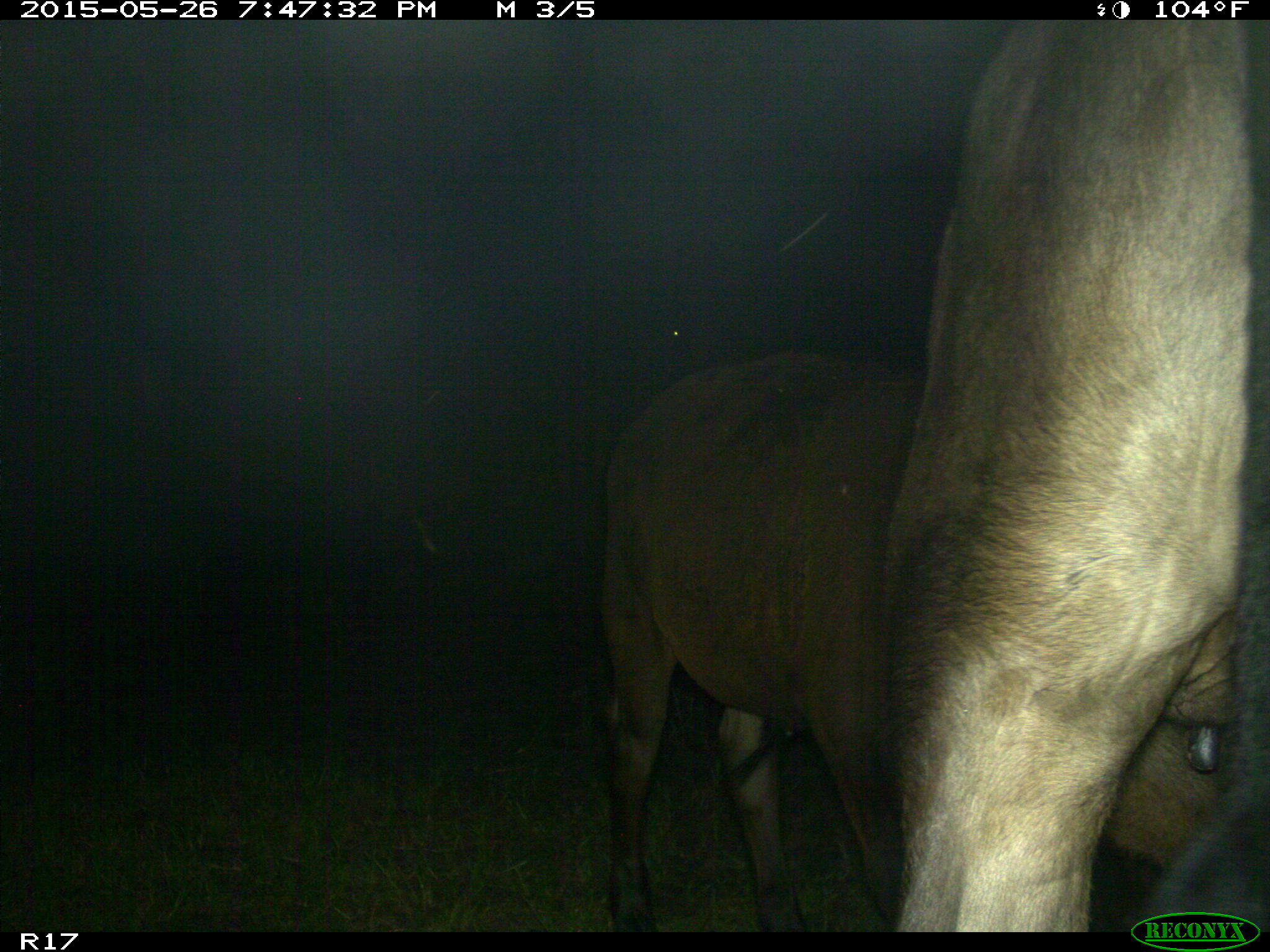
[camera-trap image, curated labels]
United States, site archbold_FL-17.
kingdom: Animalia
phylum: Chordata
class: Mammalia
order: Artiodactyla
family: Bovidae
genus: Bos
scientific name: Bos taurus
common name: domestic cow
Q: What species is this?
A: Bos taurus (domestic cow).